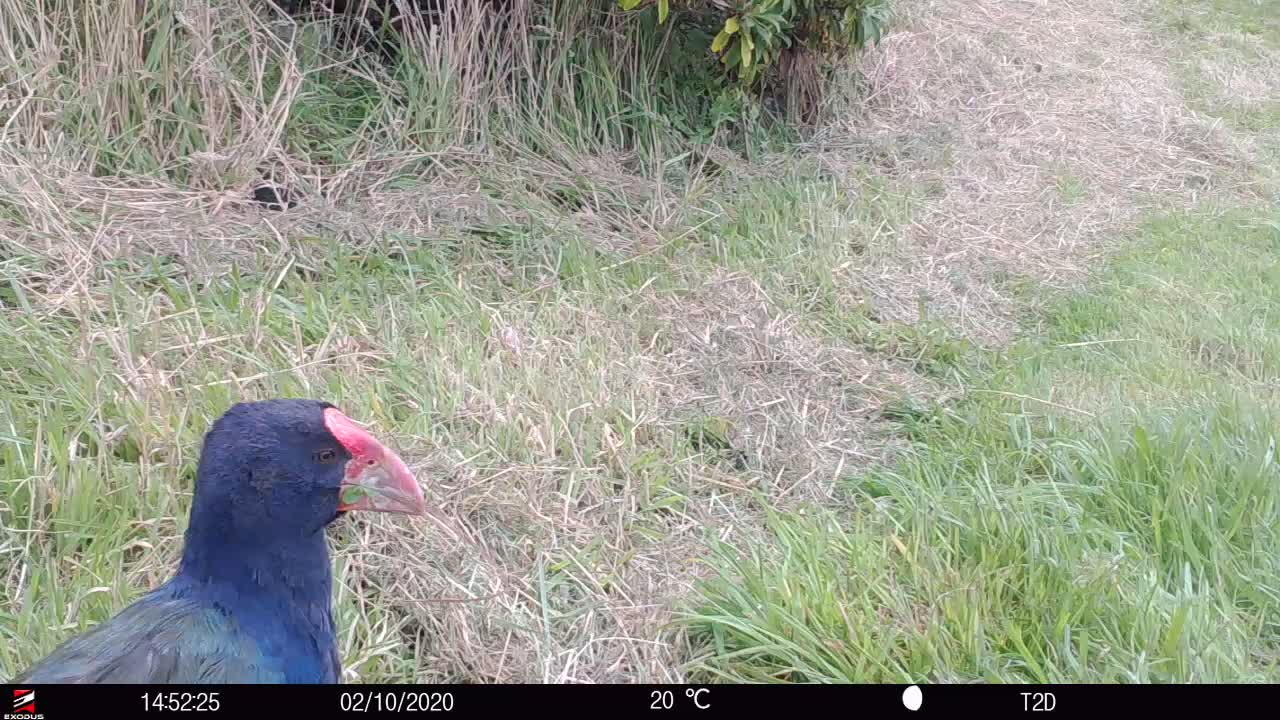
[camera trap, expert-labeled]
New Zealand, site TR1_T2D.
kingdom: Animalia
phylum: Chordata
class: Aves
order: Gruiformes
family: Rallidae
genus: Porphyrio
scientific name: Porphyrio mantelli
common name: takahe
Takahe (Porphyrio mantelli).